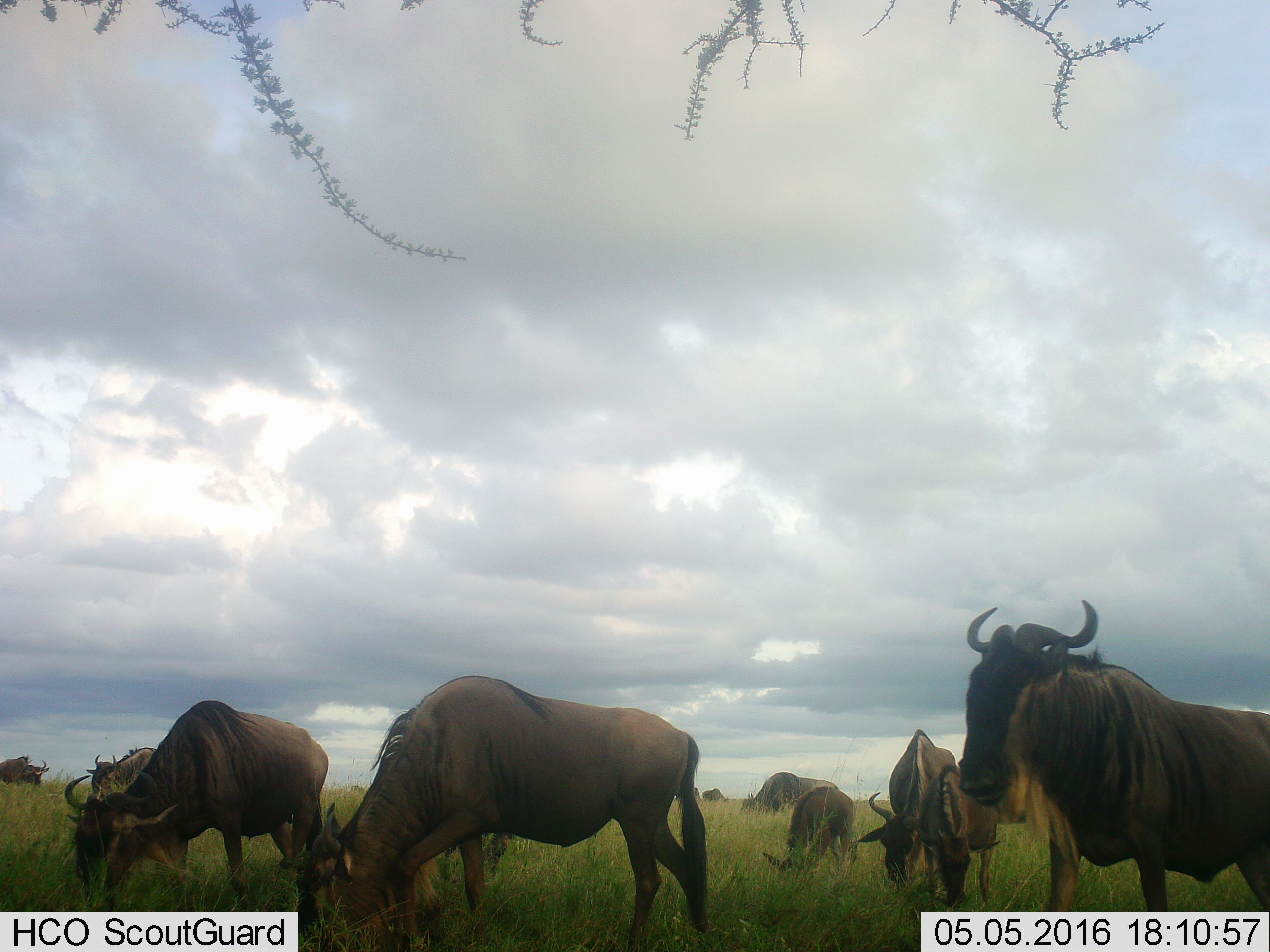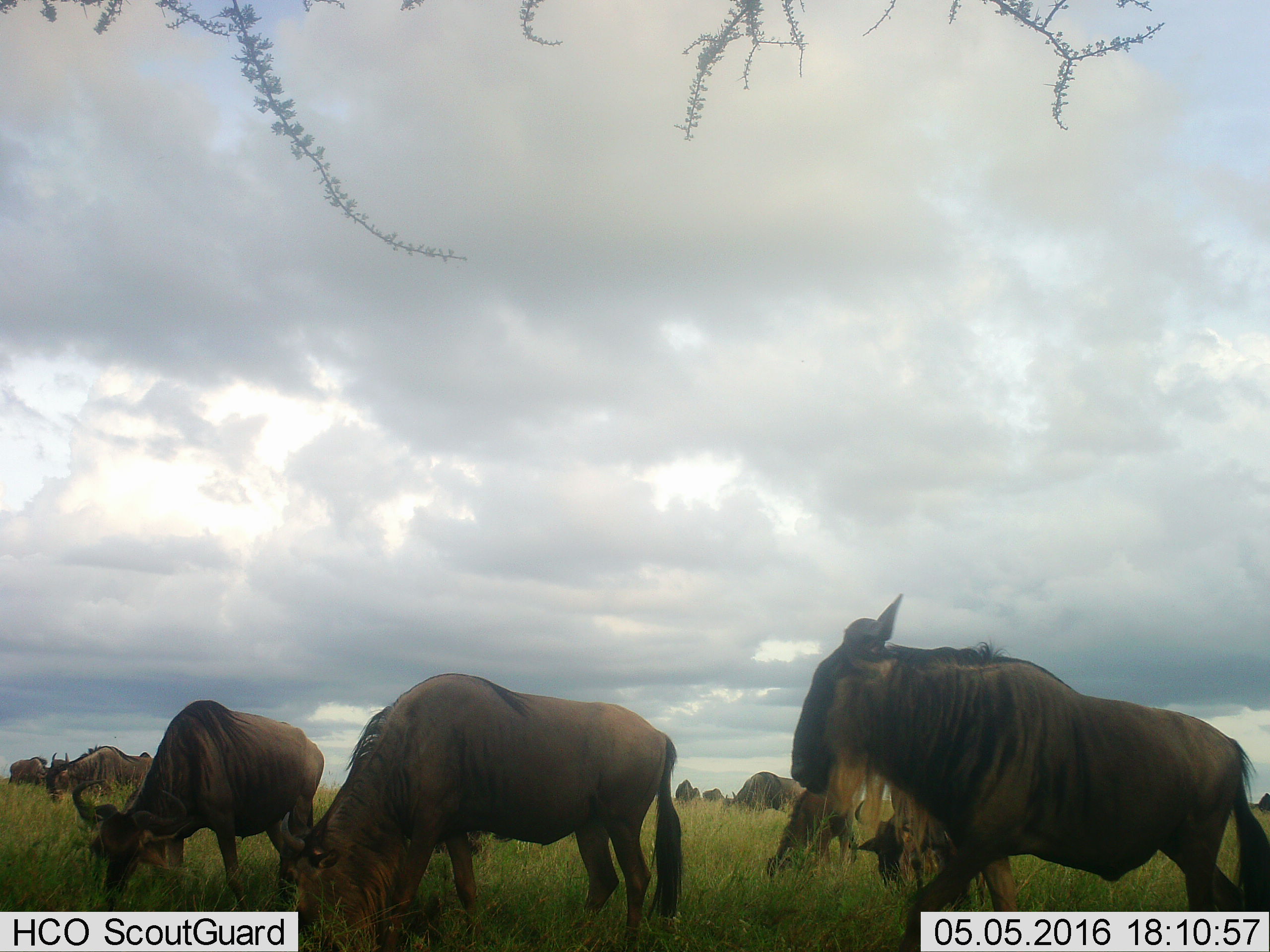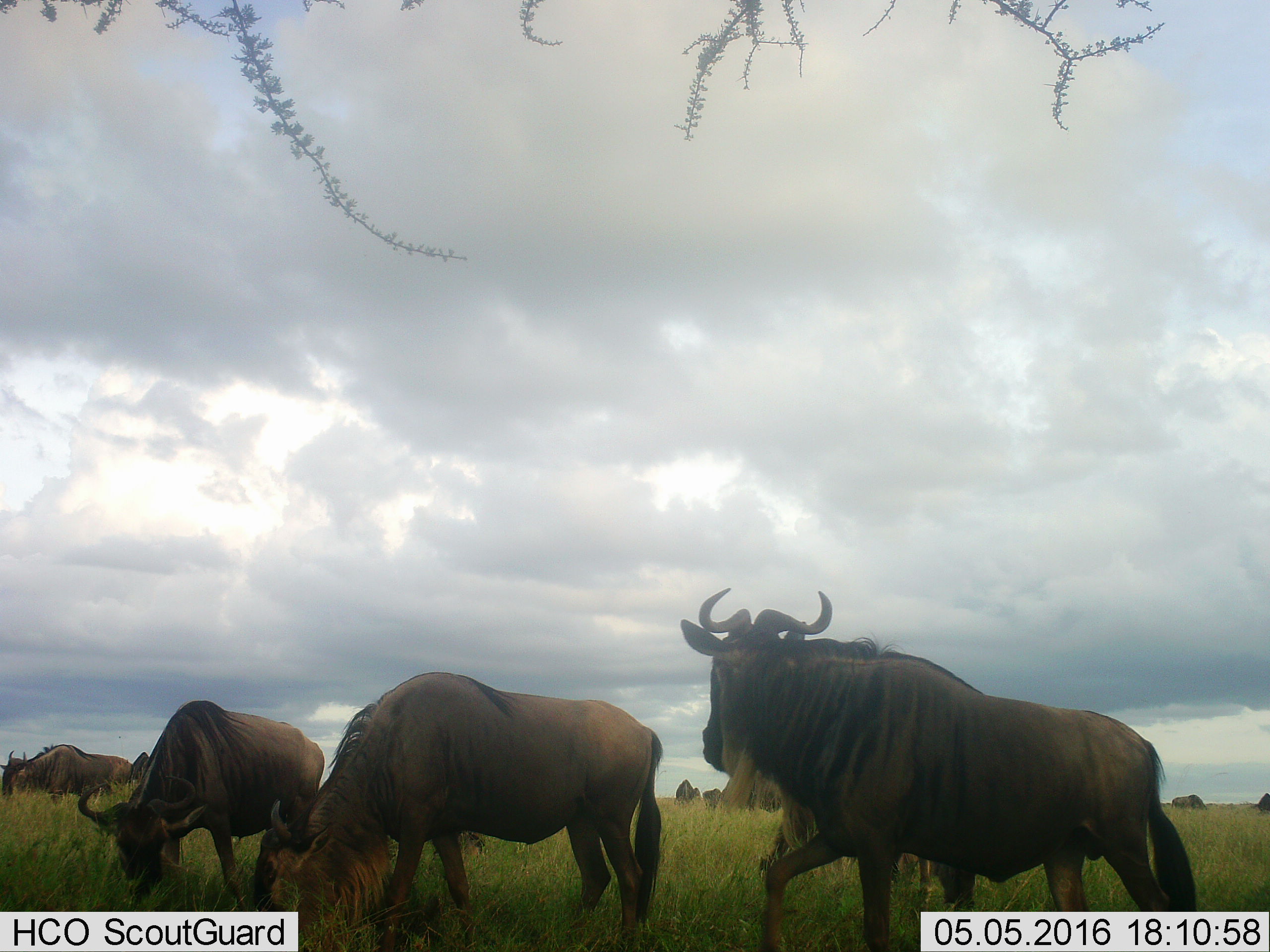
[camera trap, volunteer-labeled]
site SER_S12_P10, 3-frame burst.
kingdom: Animalia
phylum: Chordata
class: Mammalia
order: Artiodactyla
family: Bovidae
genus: Connochaetes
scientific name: Connochaetes taurinus taurinus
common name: blue wildebeest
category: wildebeestblue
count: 11-50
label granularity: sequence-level